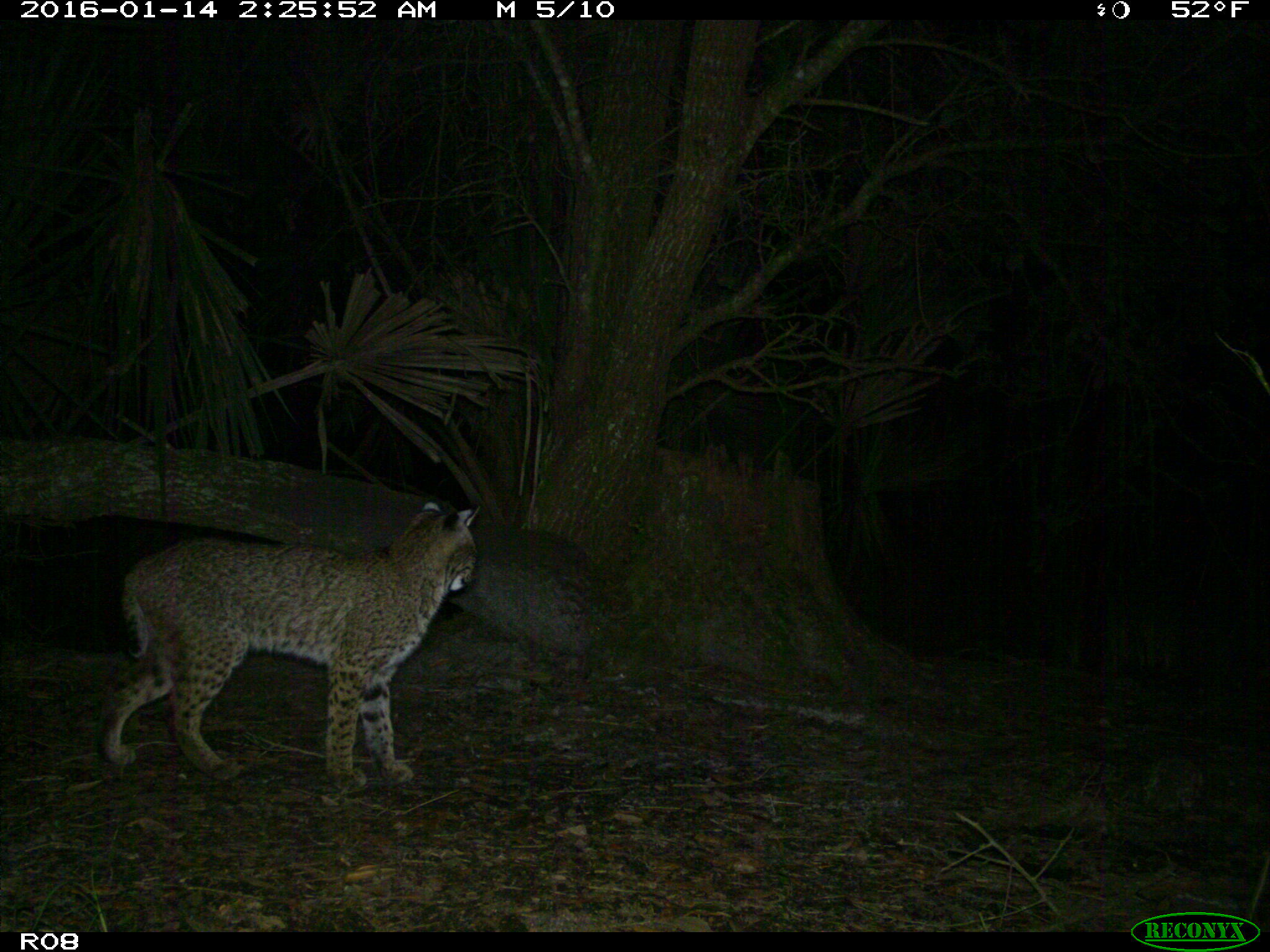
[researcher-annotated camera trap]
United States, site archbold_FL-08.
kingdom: Animalia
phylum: Chordata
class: Mammalia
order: Carnivora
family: Felidae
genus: Lynx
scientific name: Lynx rufus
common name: bobcat